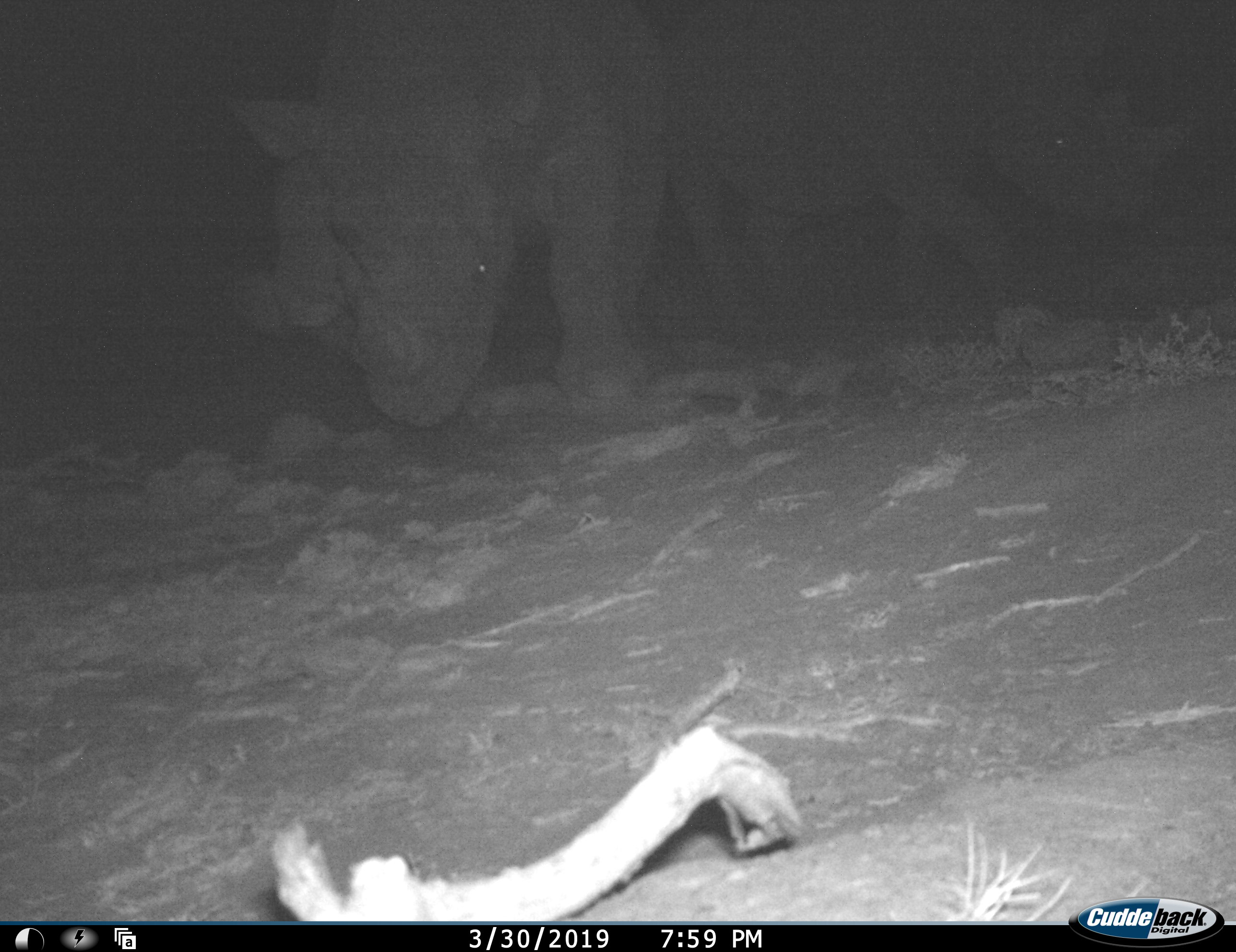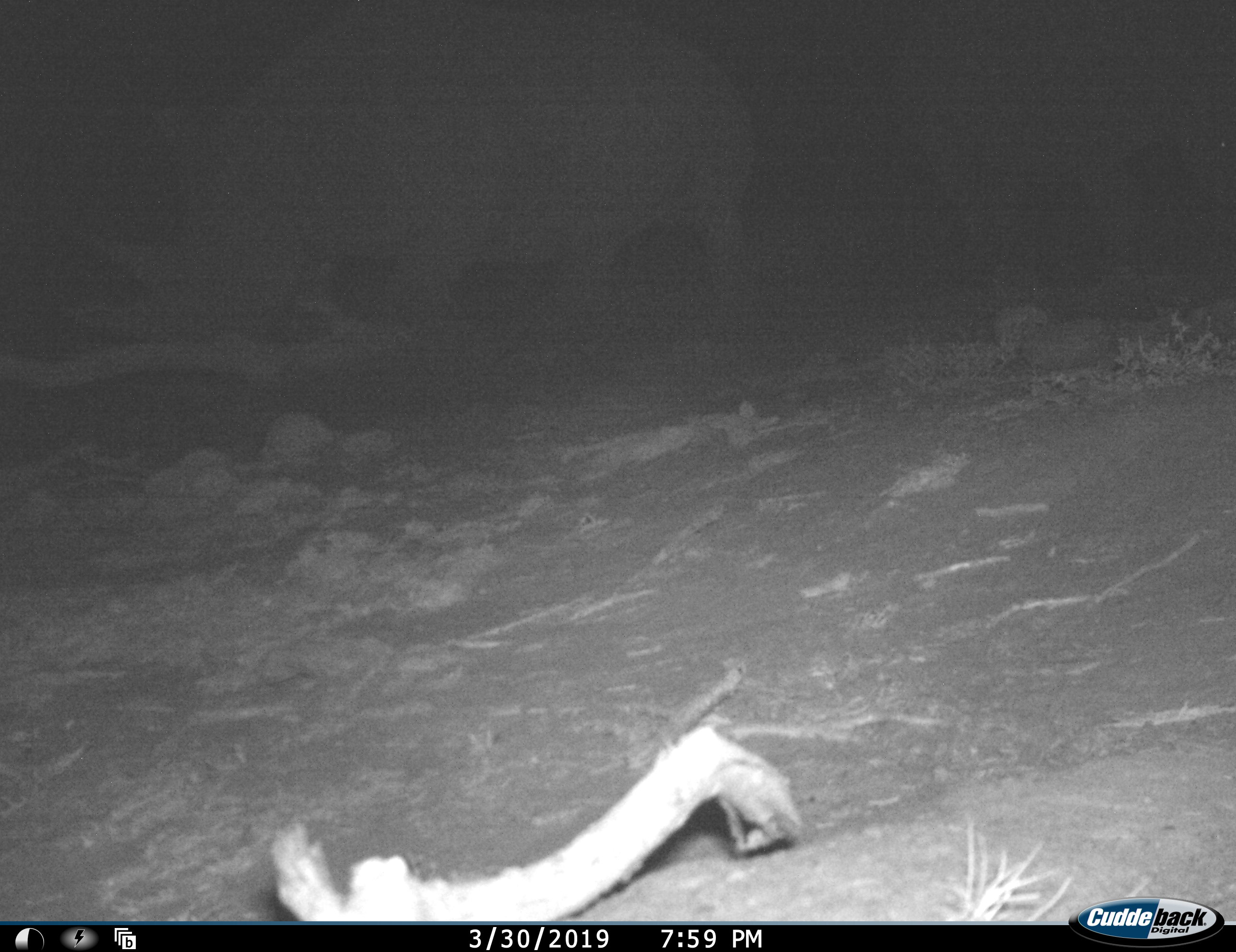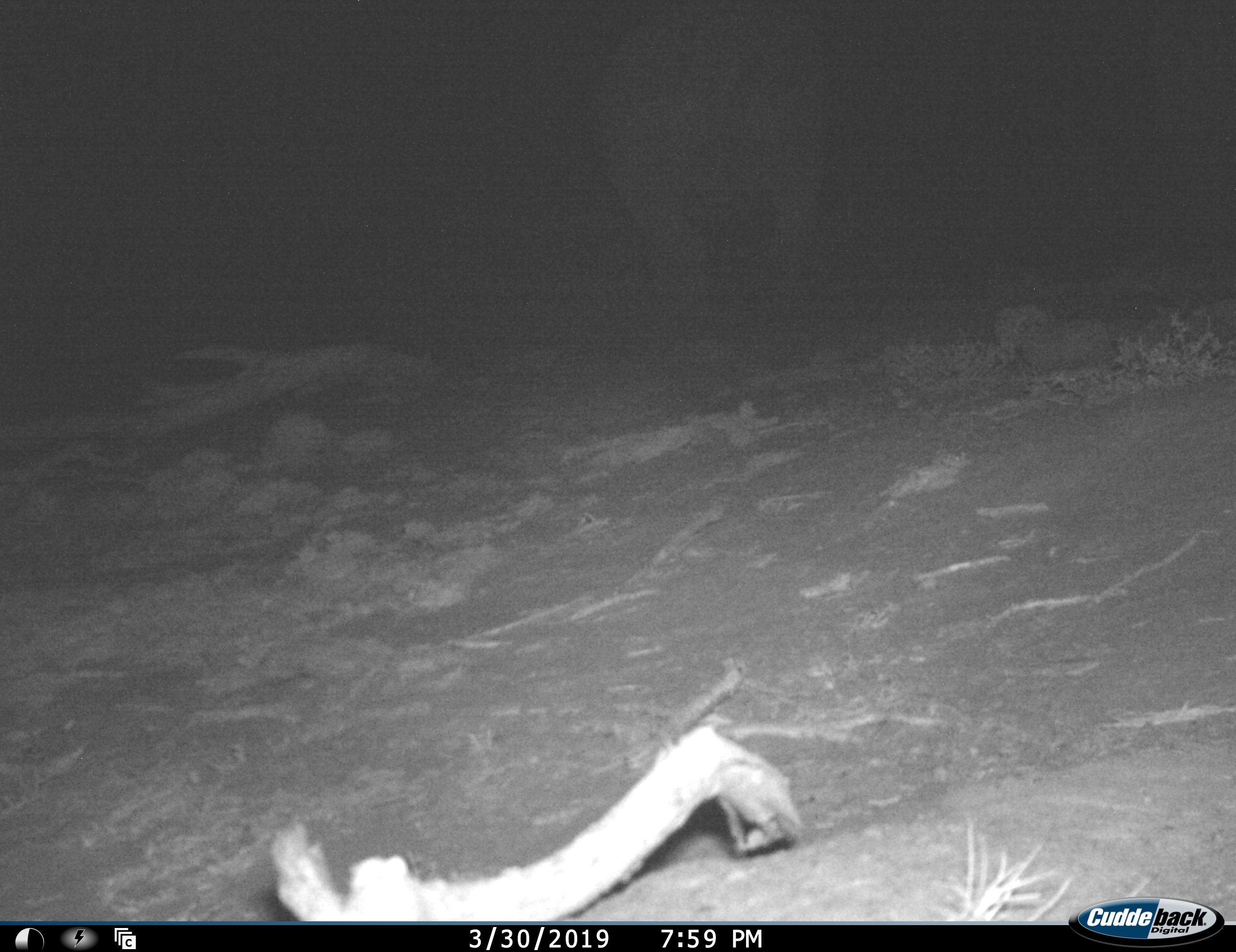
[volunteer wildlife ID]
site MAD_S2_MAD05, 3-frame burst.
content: unidentified animal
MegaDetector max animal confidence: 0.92